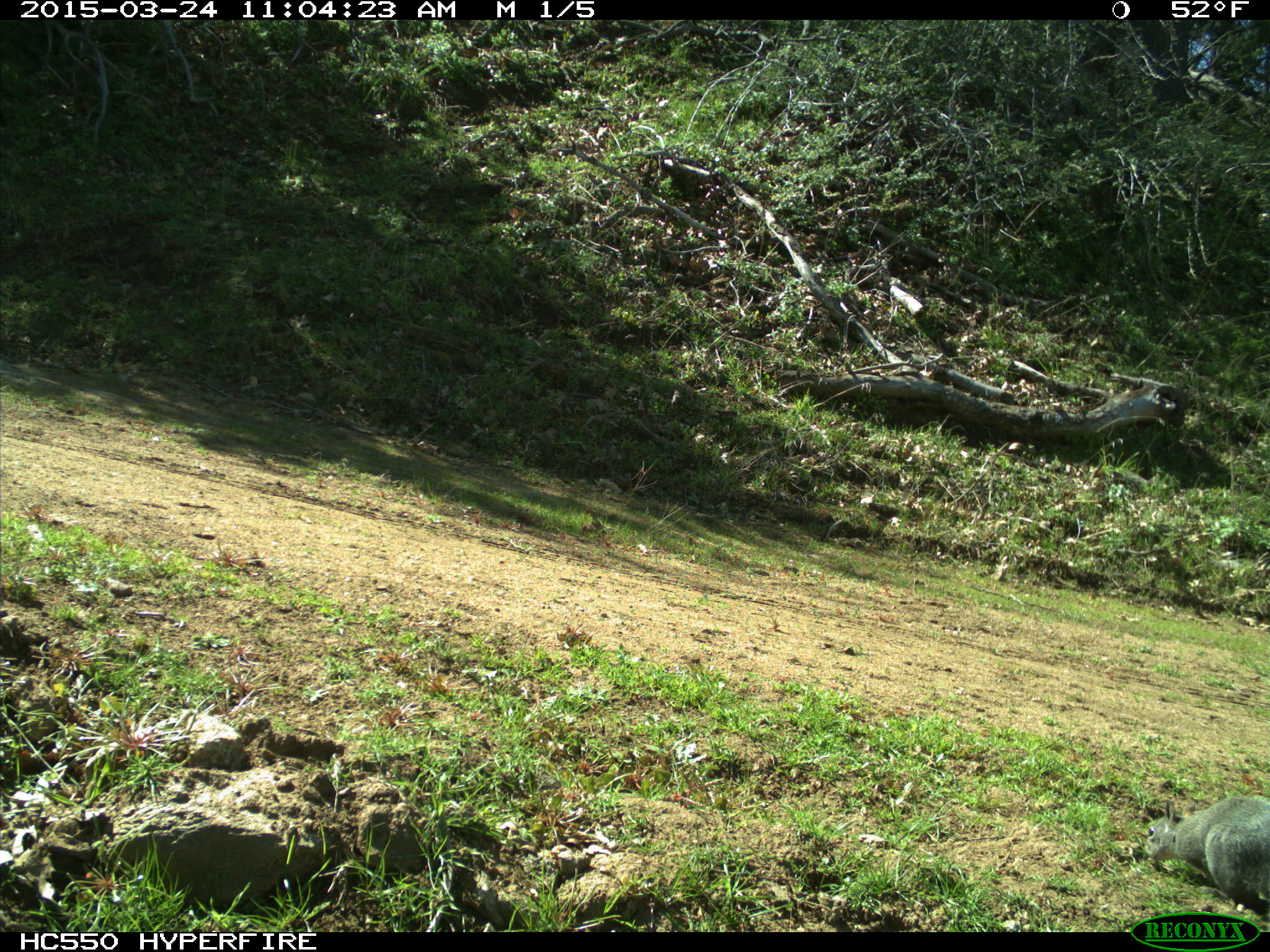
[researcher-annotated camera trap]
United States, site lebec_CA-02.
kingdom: Animalia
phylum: Chordata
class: Mammalia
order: Rodentia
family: Sciuridae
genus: Sciurus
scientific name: Sciurus carolinensis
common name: eastern gray squirrel